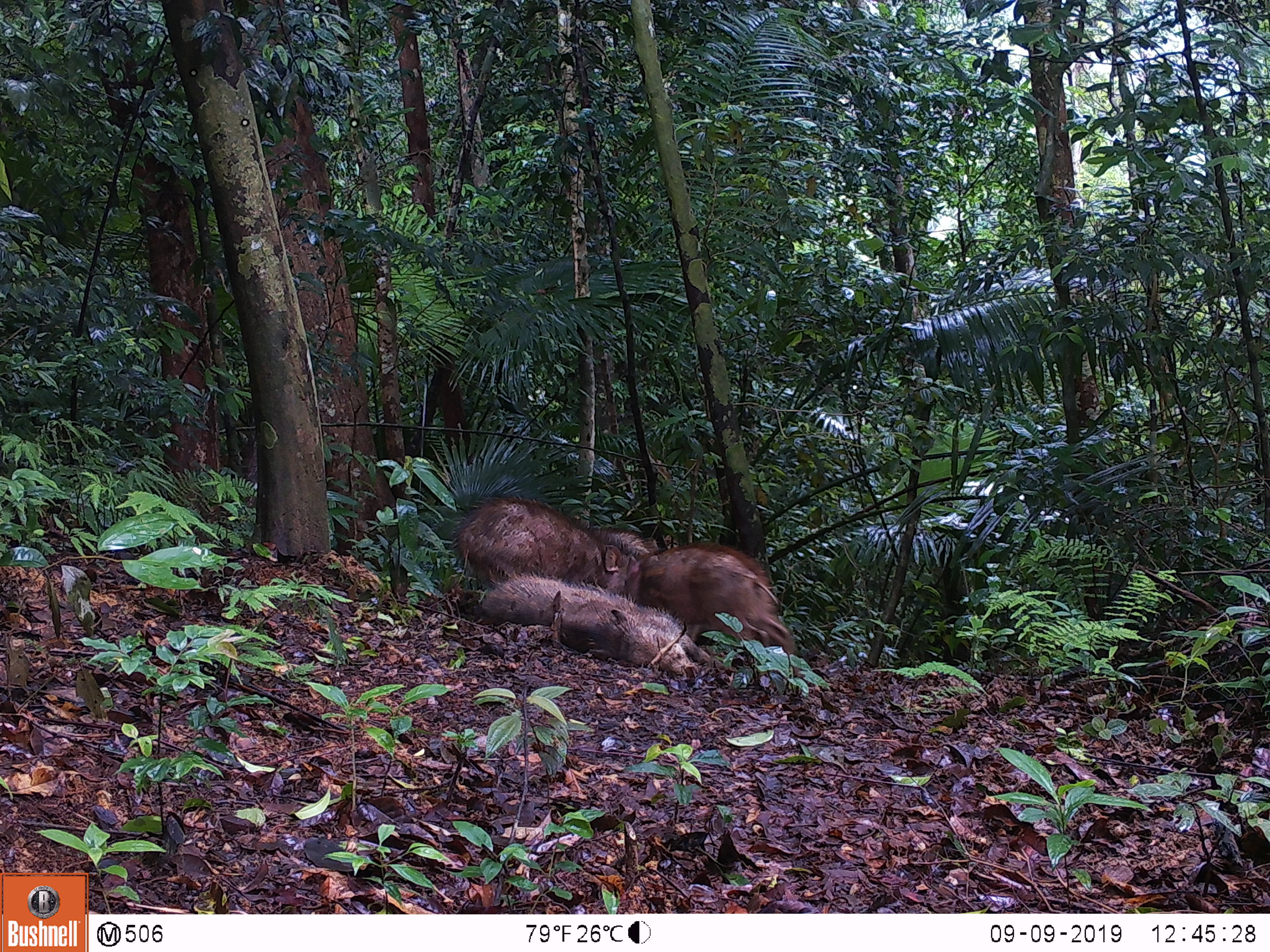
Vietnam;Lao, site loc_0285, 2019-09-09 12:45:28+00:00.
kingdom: Animalia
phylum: Chordata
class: Mammalia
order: Artiodactyla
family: Suidae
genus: Sus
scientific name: Sus scrofa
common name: eurasian wild pig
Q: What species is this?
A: Eurasian wild pig (Sus scrofa).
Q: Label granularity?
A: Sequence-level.